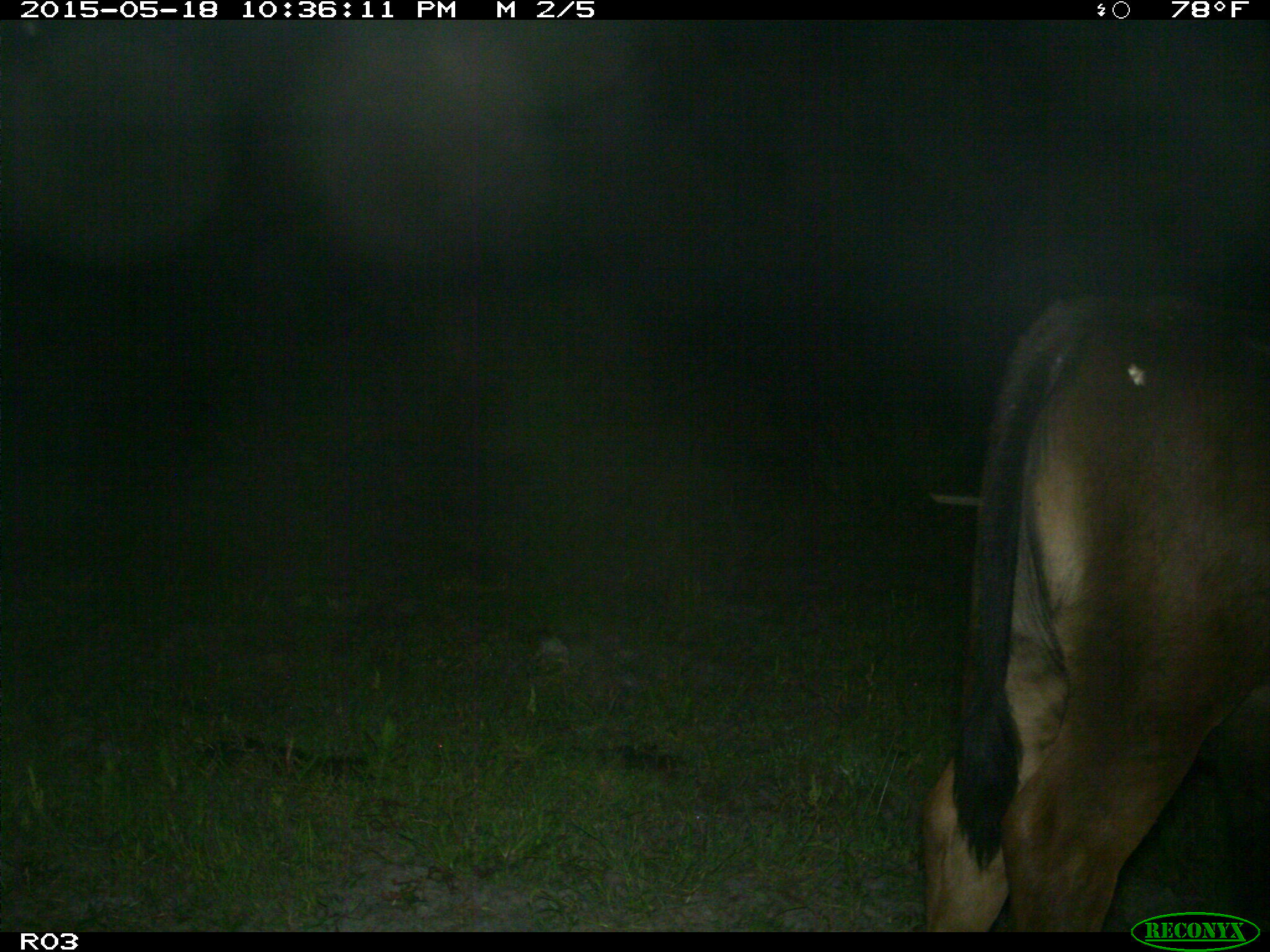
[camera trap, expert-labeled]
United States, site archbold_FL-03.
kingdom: Animalia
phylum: Chordata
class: Mammalia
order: Artiodactyla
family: Bovidae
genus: Bos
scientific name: Bos taurus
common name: domestic cow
Bos taurus (domestic cow).